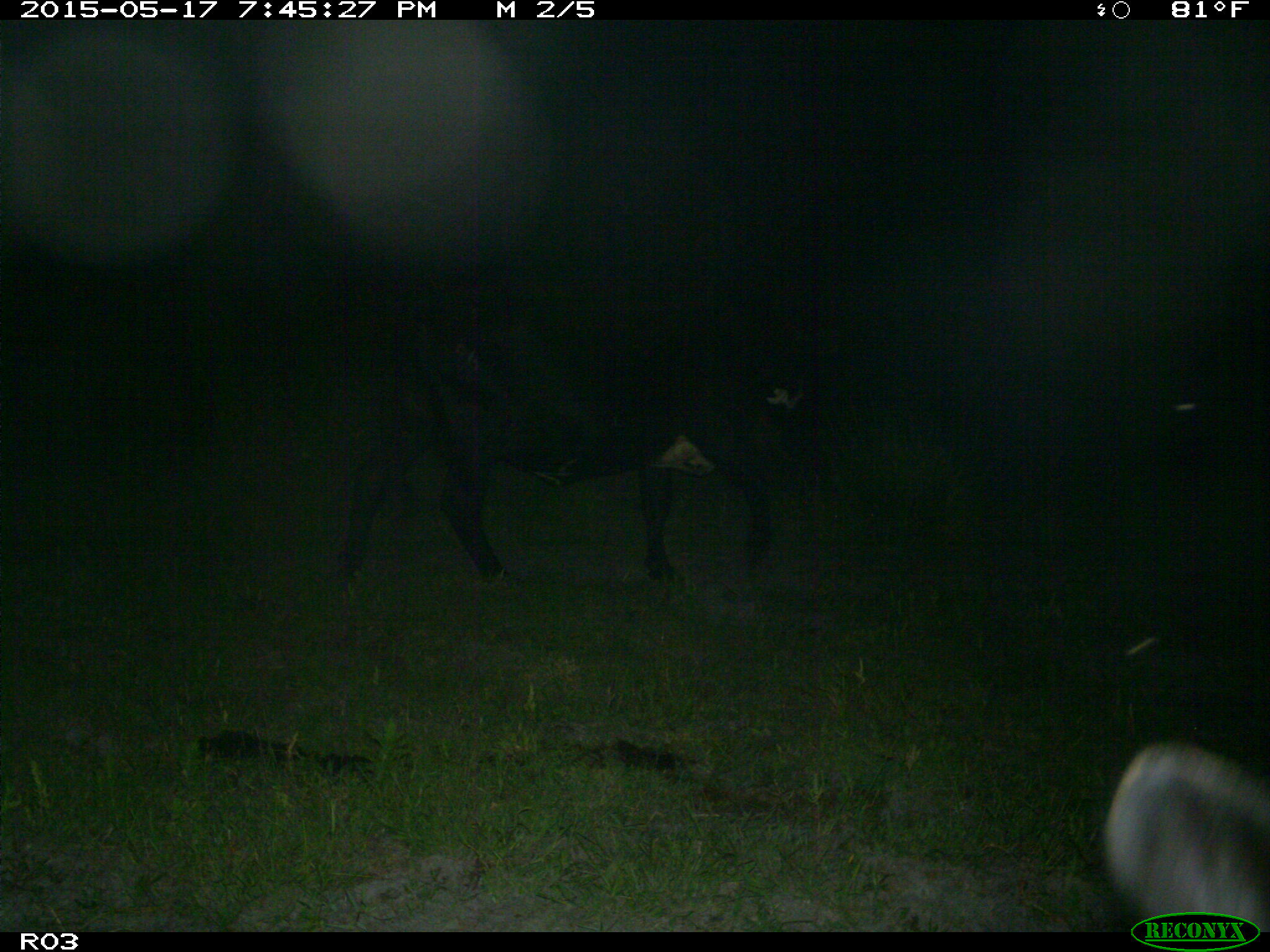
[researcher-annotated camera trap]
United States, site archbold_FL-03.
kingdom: Animalia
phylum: Chordata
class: Mammalia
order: Artiodactyla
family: Bovidae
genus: Bos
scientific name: Bos taurus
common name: domestic cow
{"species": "Bos taurus (domestic cow)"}